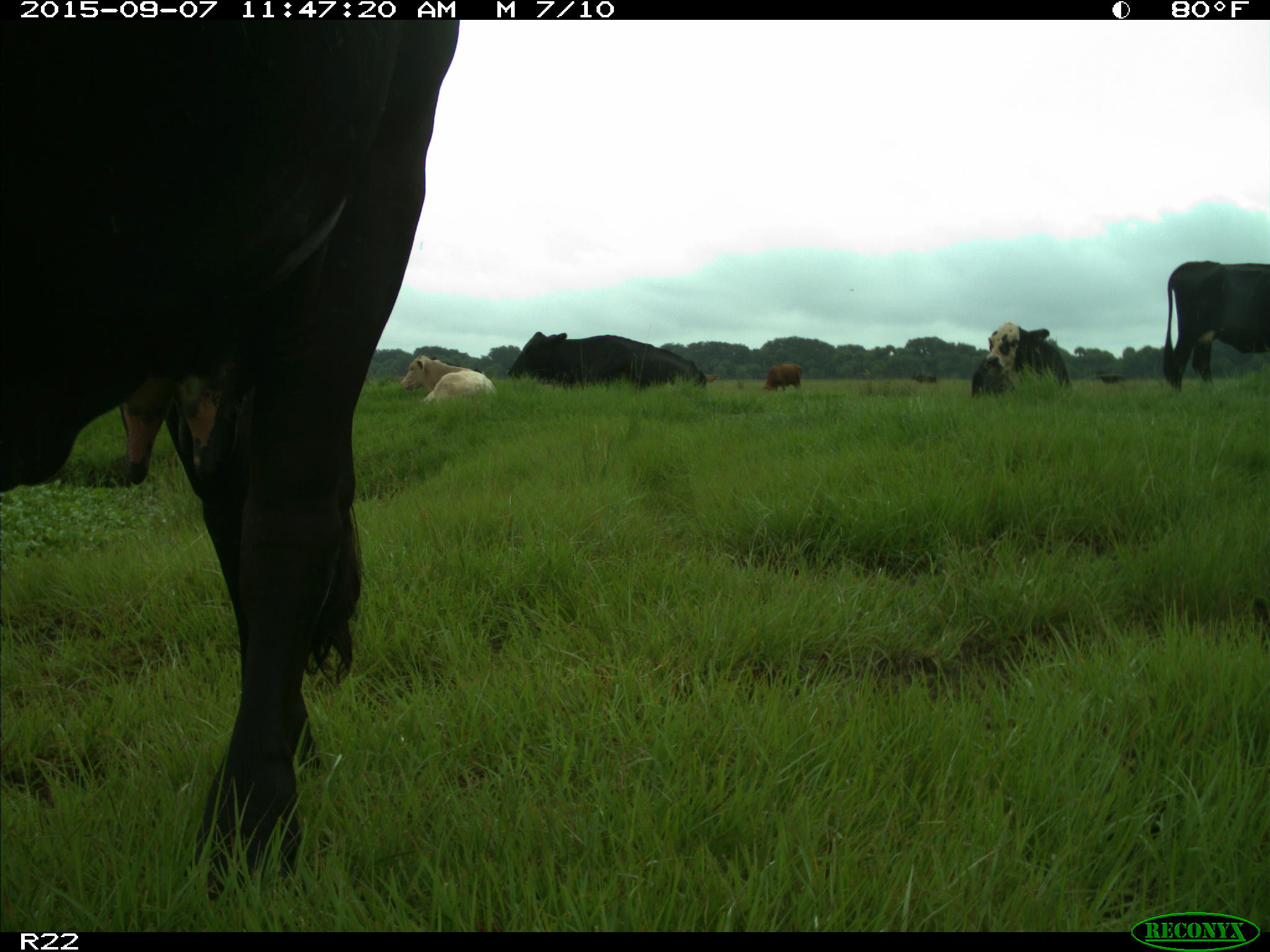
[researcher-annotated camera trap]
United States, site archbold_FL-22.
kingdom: Animalia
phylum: Chordata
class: Mammalia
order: Artiodactyla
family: Bovidae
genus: Bos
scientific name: Bos taurus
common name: domestic cow